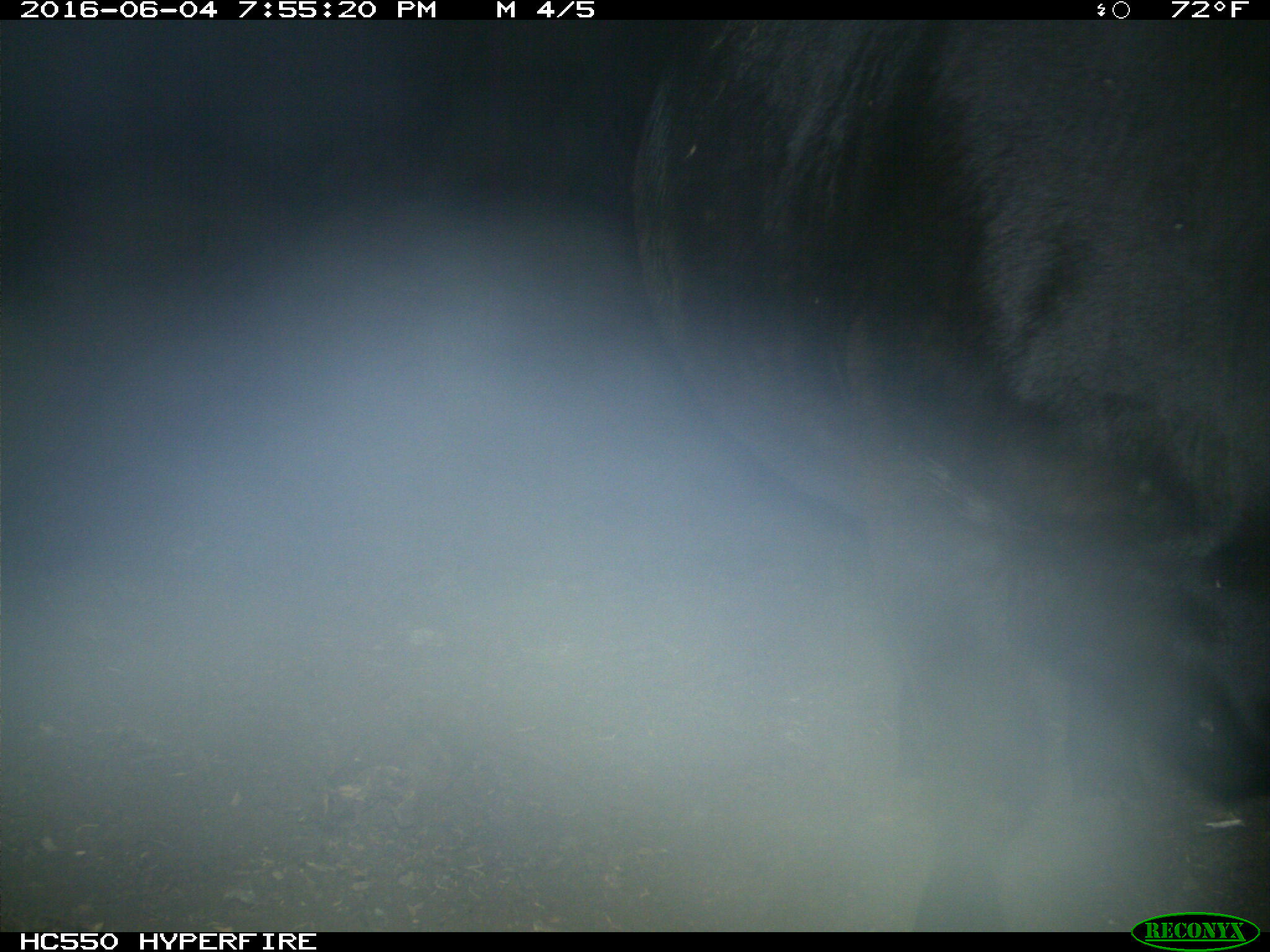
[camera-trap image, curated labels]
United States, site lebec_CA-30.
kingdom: Animalia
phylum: Chordata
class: Mammalia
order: Artiodactyla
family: Bovidae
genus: Bos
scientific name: Bos taurus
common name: domestic cow